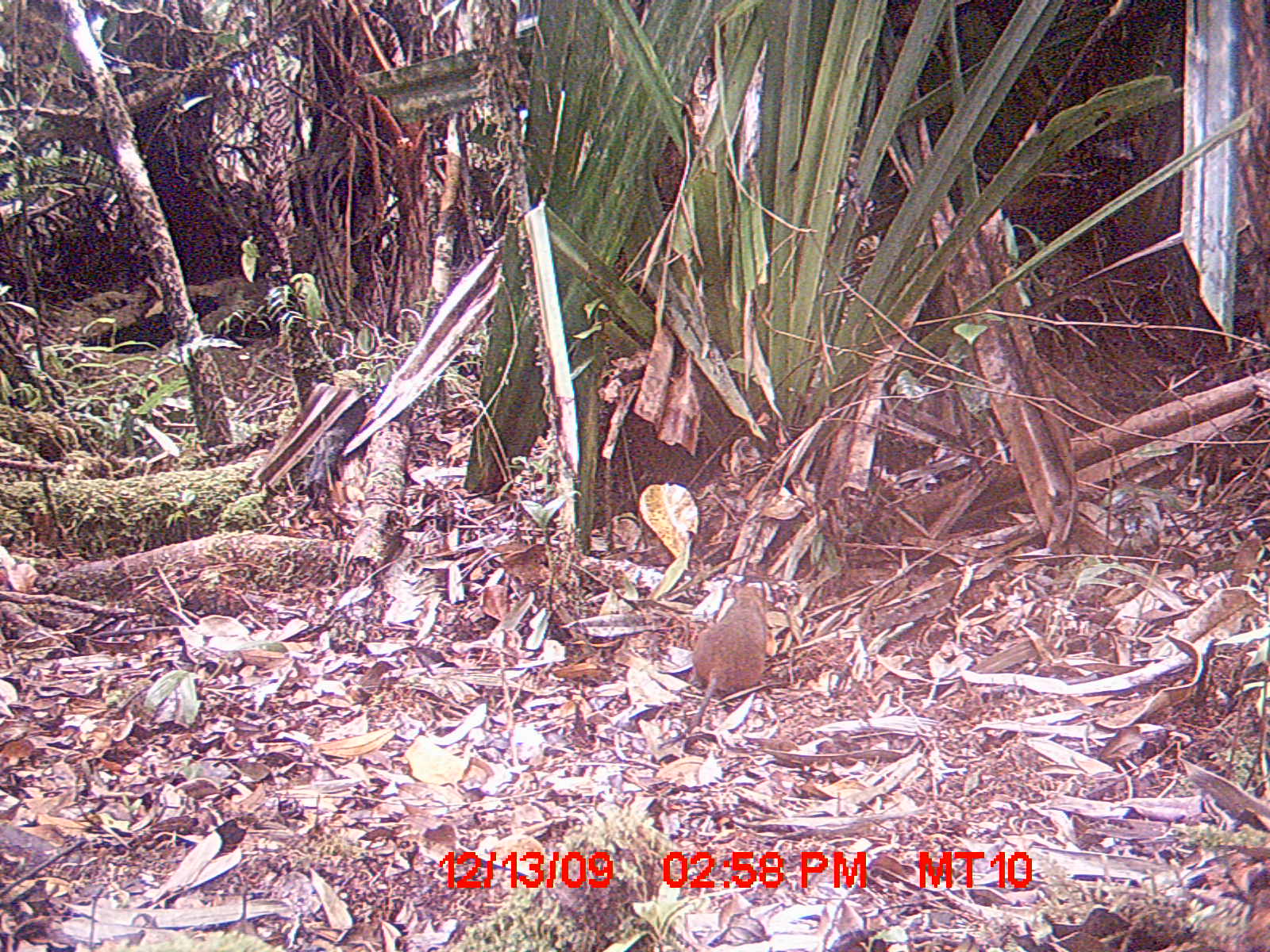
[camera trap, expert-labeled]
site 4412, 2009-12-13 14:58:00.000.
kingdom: Animalia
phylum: Chordata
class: Mammalia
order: Rodentia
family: Nesomyidae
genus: Hypogeomys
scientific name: Hypogeomys antimena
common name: malagasy giant rat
Hypogeomys antimena (malagasy giant rat), count 1.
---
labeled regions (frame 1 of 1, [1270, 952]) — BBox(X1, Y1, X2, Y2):
hypogeomys antimena: BBox(655, 580, 770, 750)